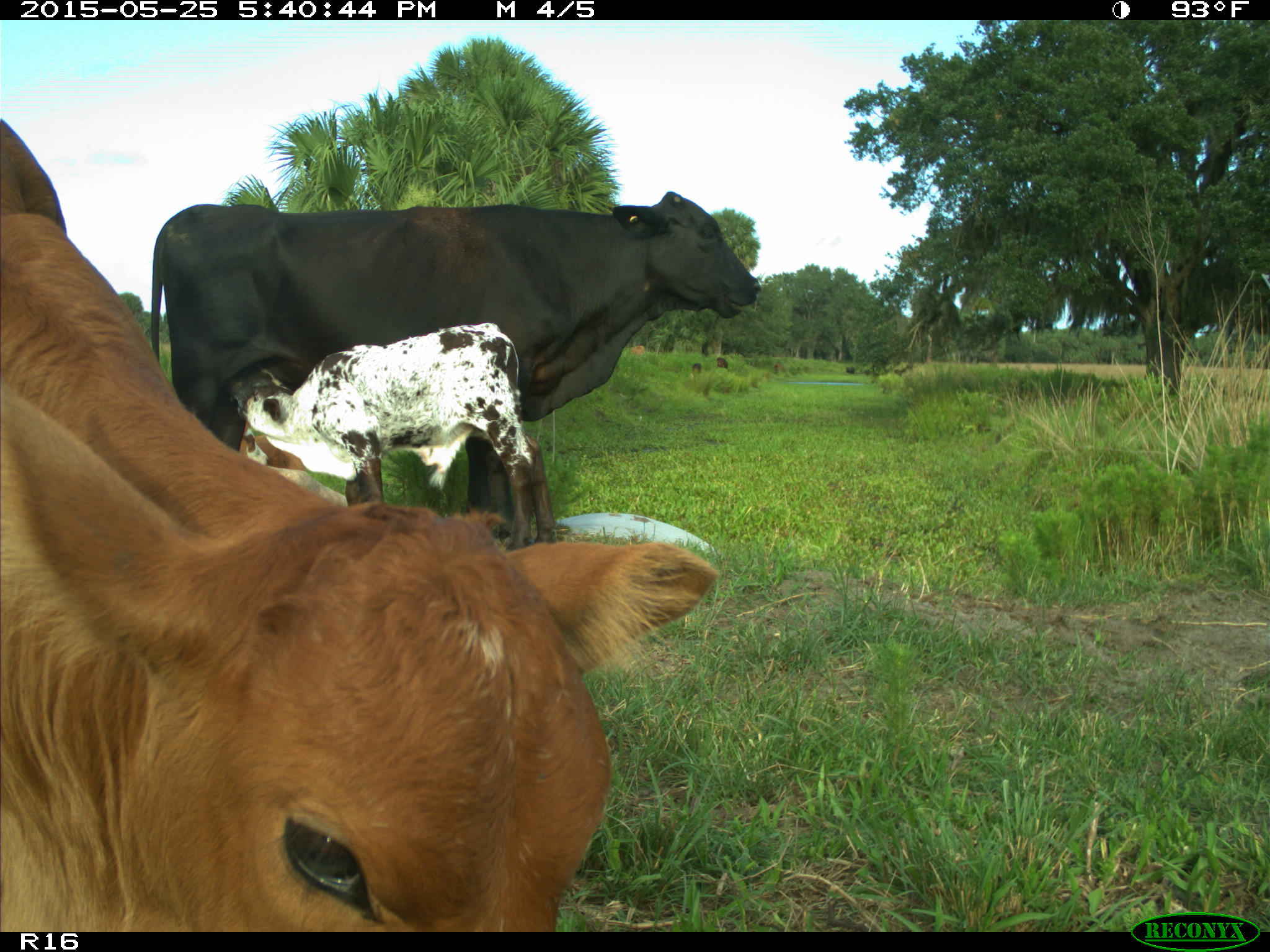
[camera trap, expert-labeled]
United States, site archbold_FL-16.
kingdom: Animalia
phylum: Chordata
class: Mammalia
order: Artiodactyla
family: Bovidae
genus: Bos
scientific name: Bos taurus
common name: domestic cow